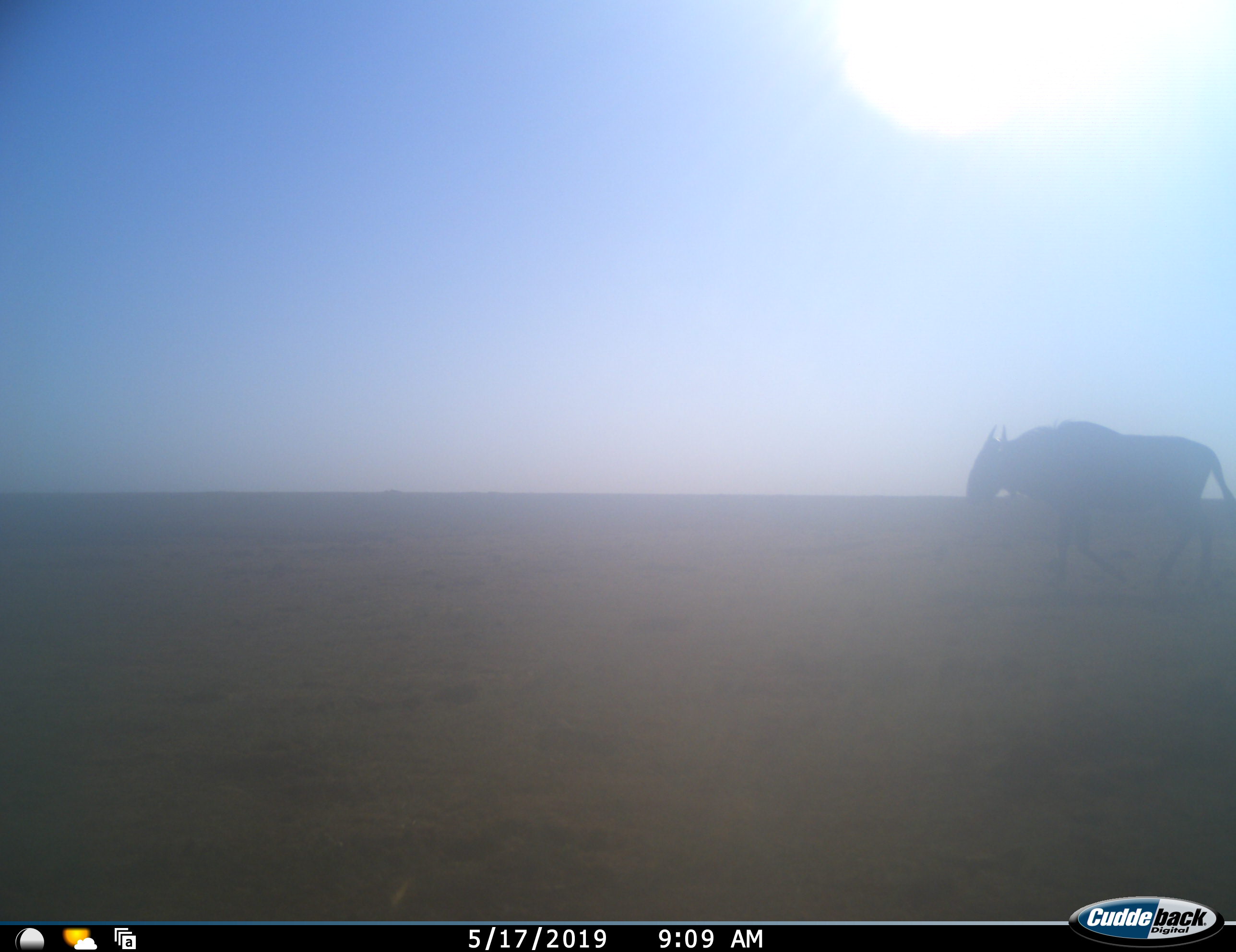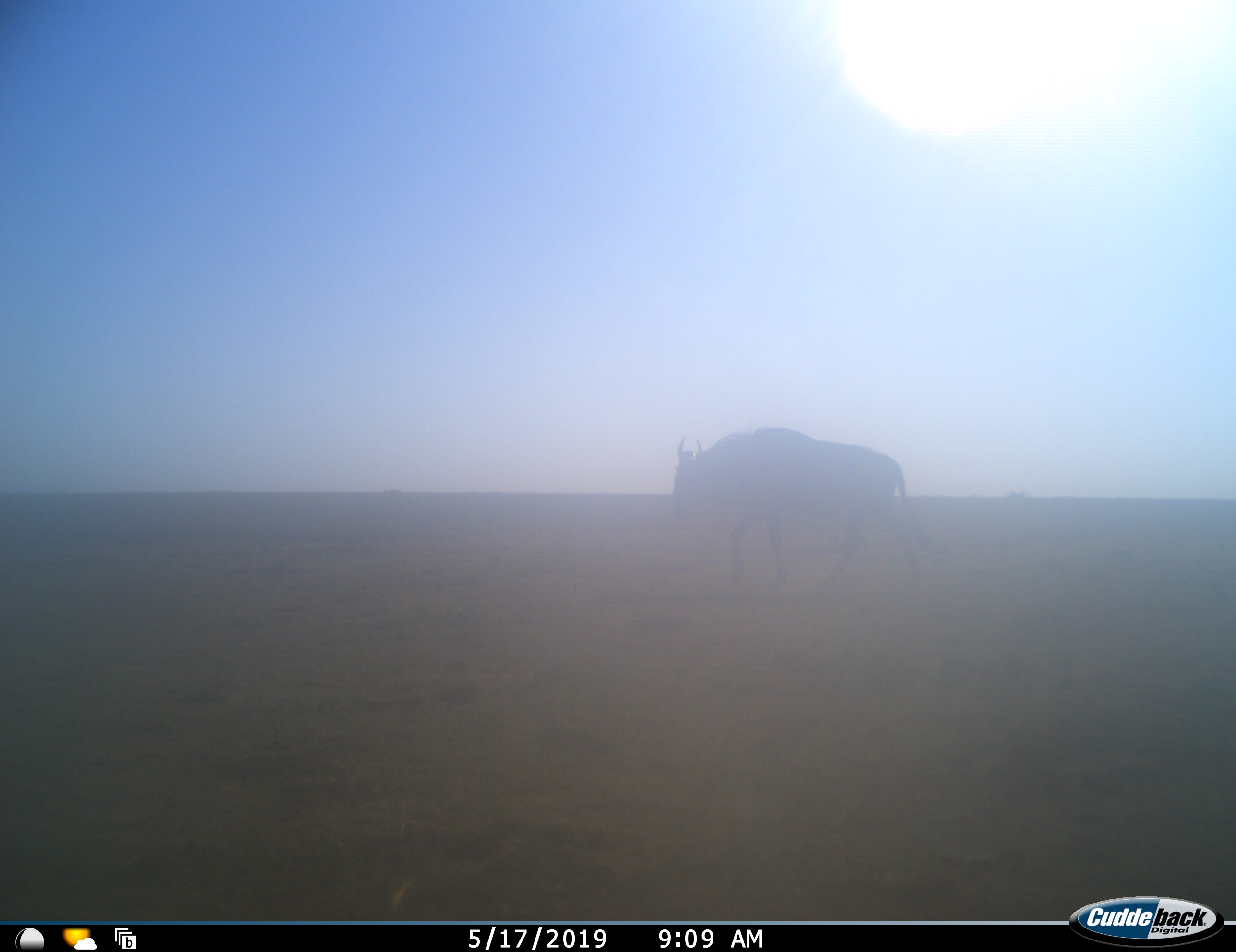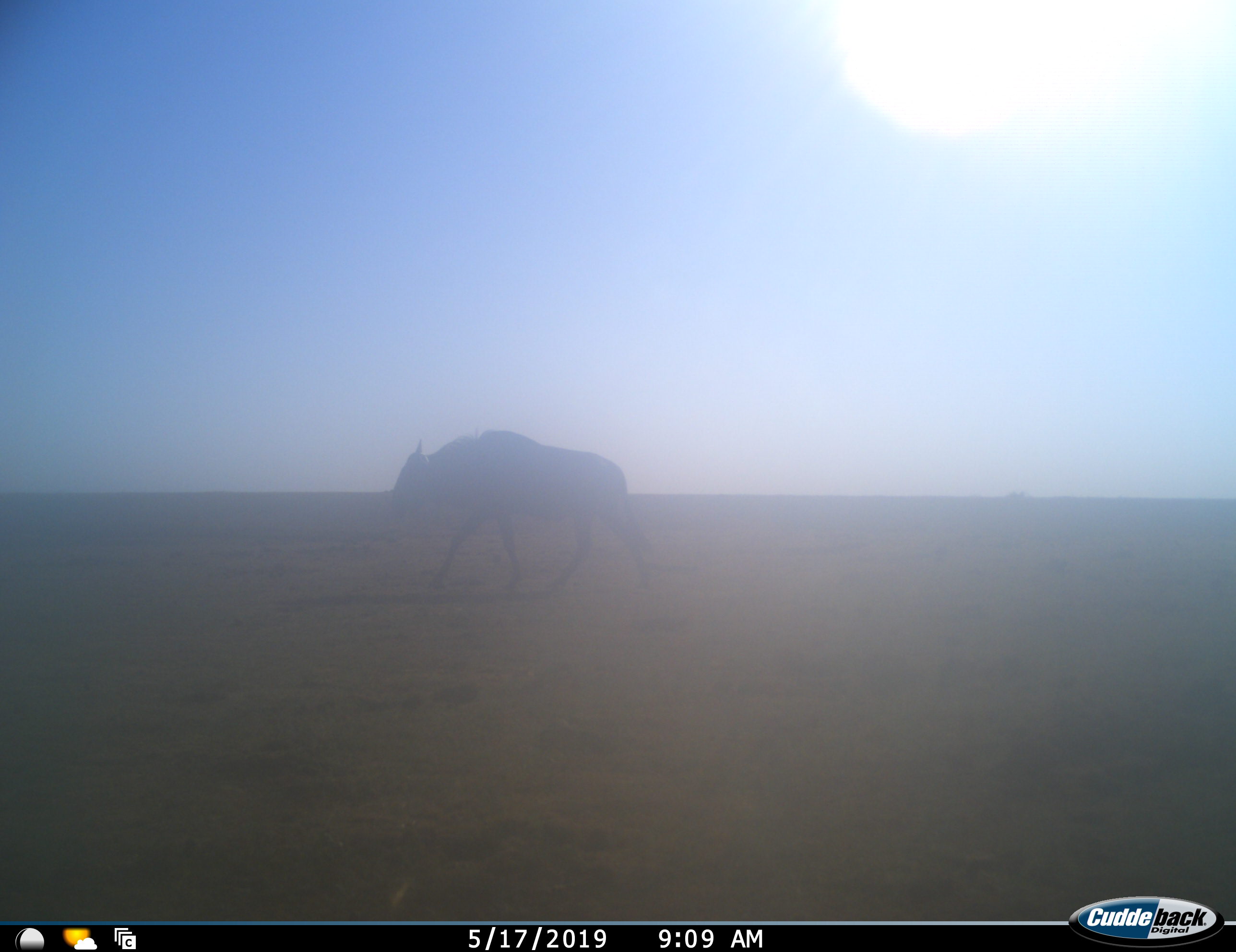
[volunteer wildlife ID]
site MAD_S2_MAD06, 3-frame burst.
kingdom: Animalia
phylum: Chordata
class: Mammalia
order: Artiodactyla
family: Bovidae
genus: Connochaetes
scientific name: Connochaetes taurinus taurinus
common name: blue wildebeest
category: wildebeestblue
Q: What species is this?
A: Wildebeestblue (blue wildebeest) (Connochaetes taurinus taurinus).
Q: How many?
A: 1.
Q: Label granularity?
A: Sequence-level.